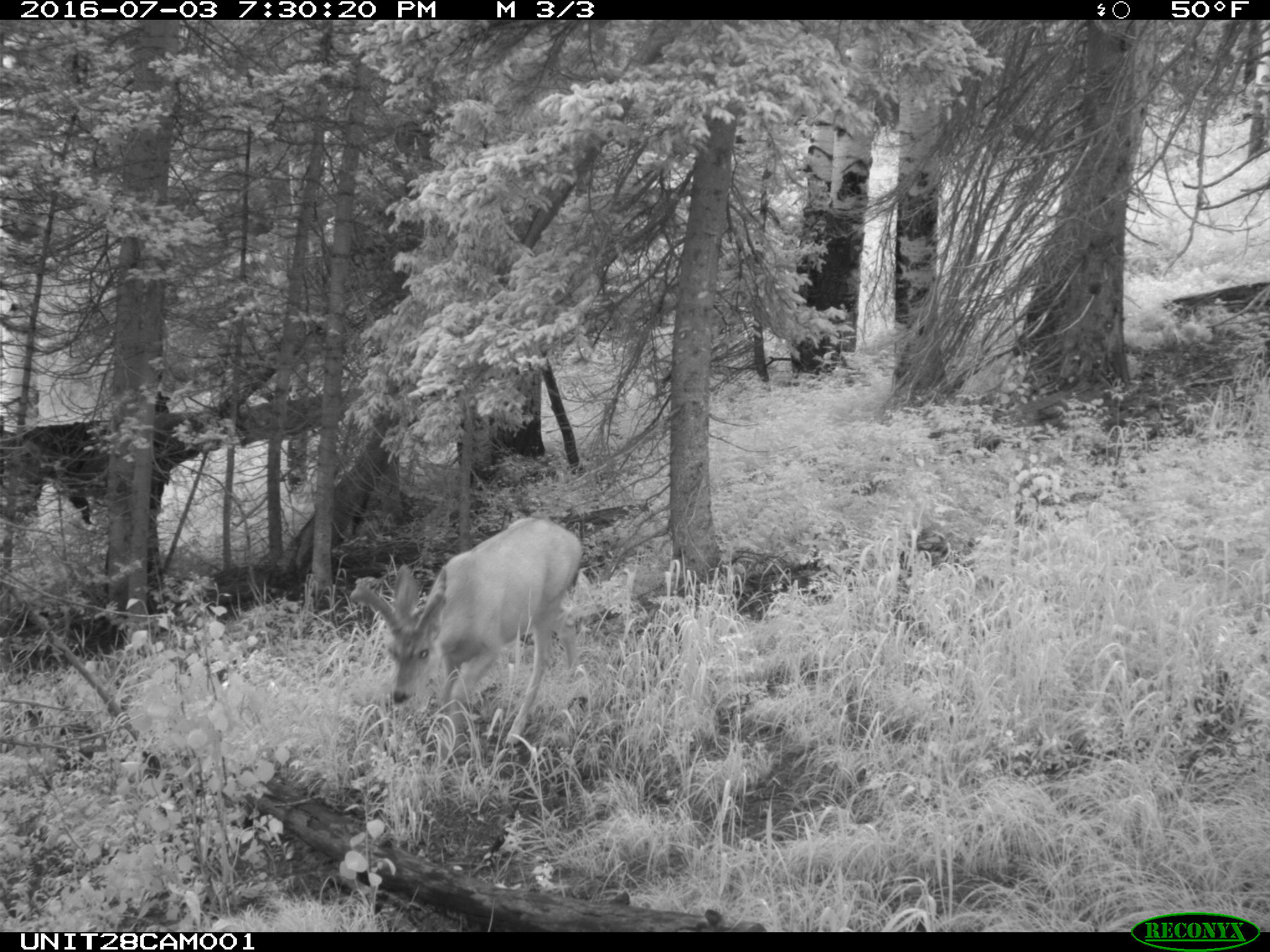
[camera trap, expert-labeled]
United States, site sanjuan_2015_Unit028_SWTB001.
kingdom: Animalia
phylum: Chordata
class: Mammalia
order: Artiodactyla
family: Cervidae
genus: Odocoileus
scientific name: Odocoileus hemionus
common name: mule deer